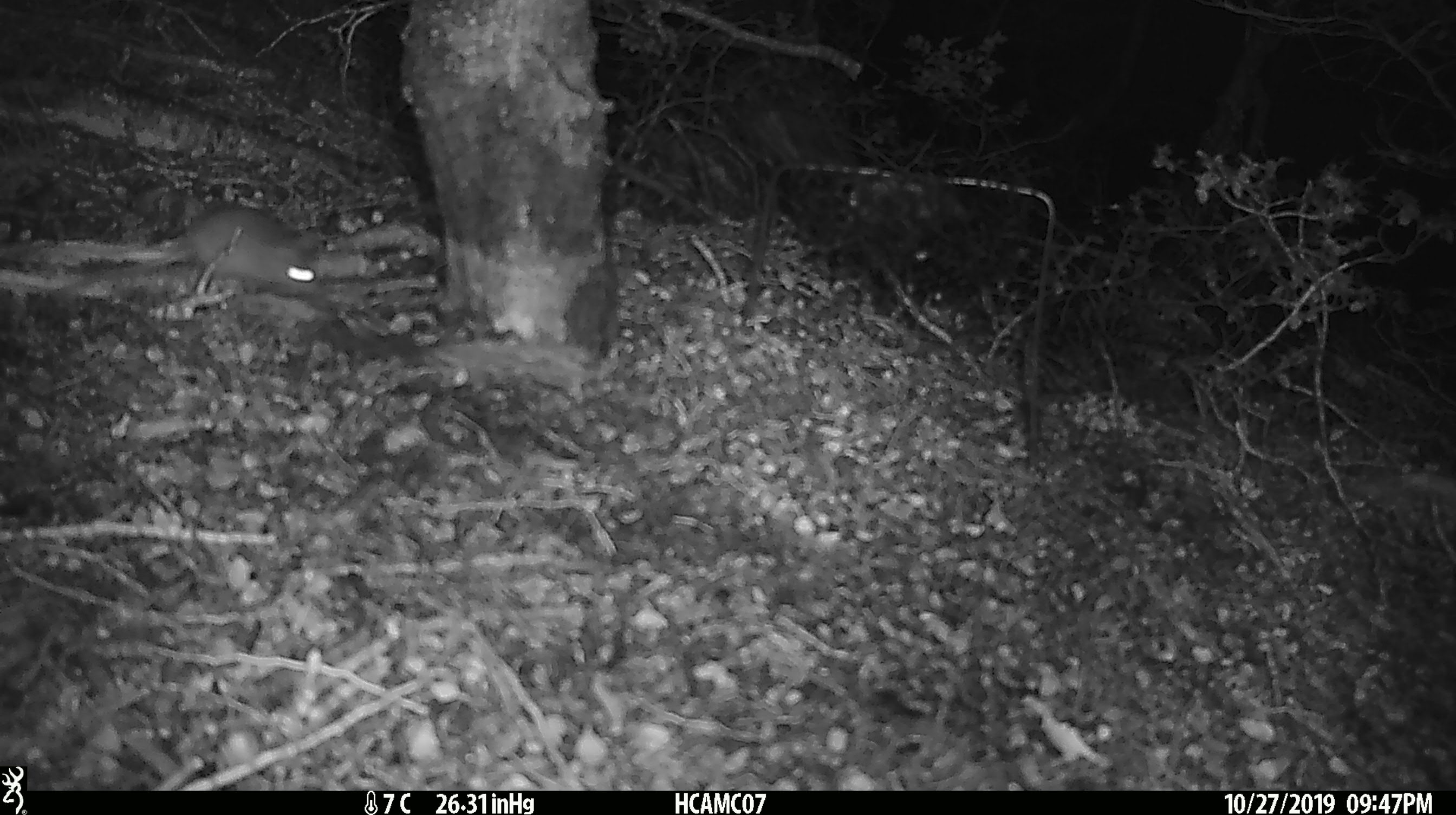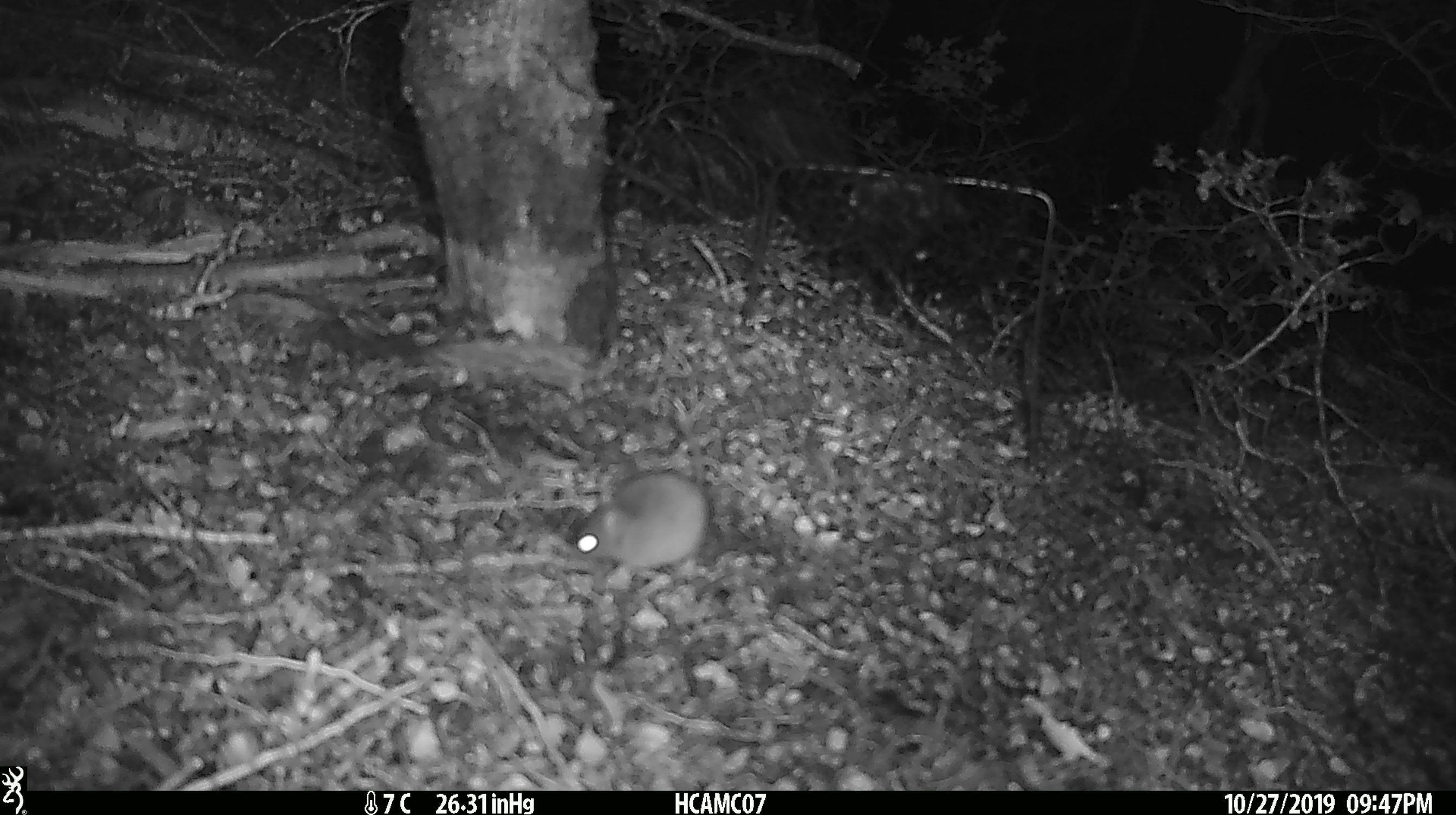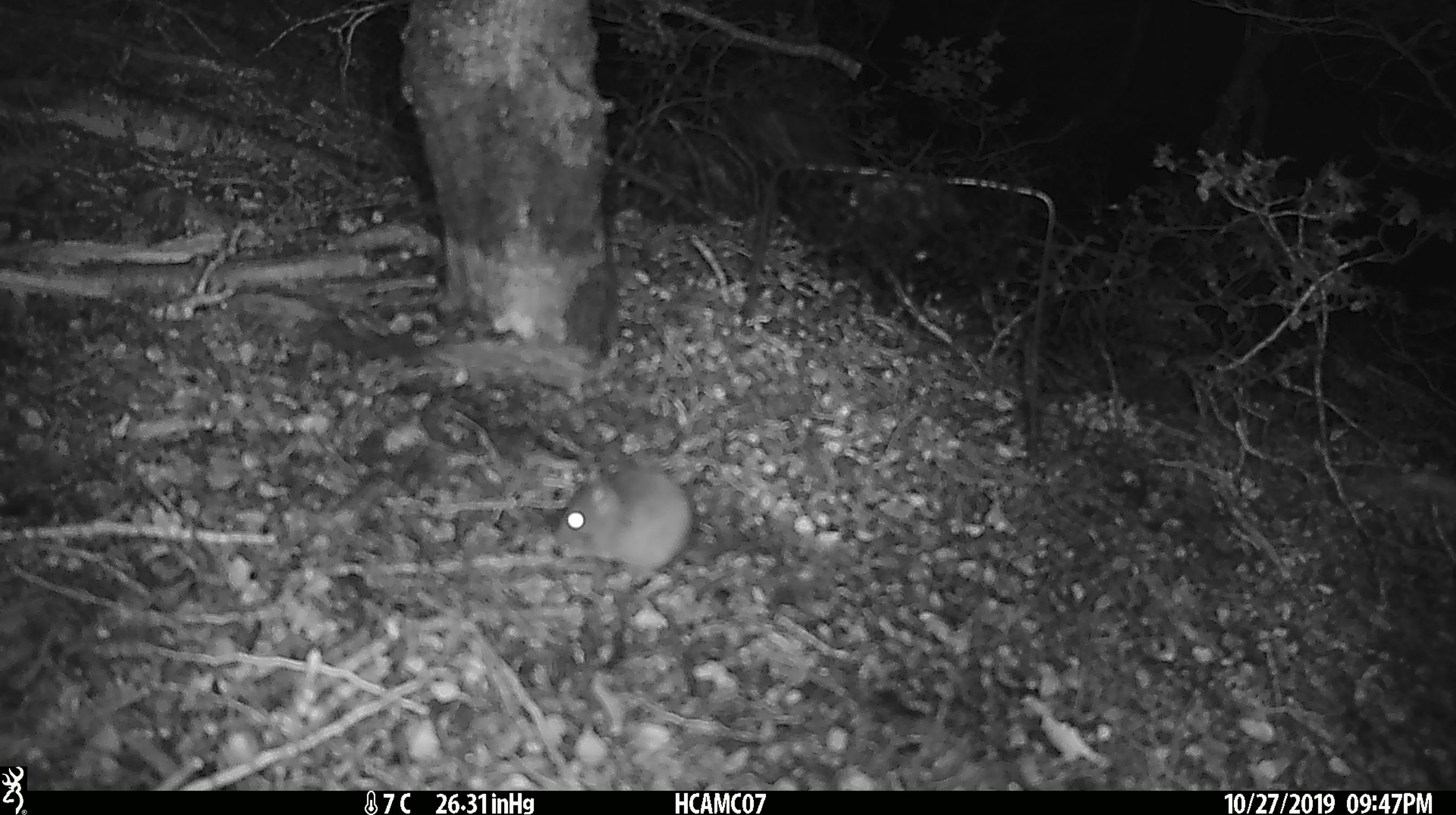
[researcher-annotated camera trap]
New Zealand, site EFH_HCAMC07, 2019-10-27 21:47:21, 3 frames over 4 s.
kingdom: Animalia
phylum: Chordata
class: Mammalia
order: Rodentia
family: Muridae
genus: Mus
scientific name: Mus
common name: mouse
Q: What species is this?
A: Mouse (Mus).